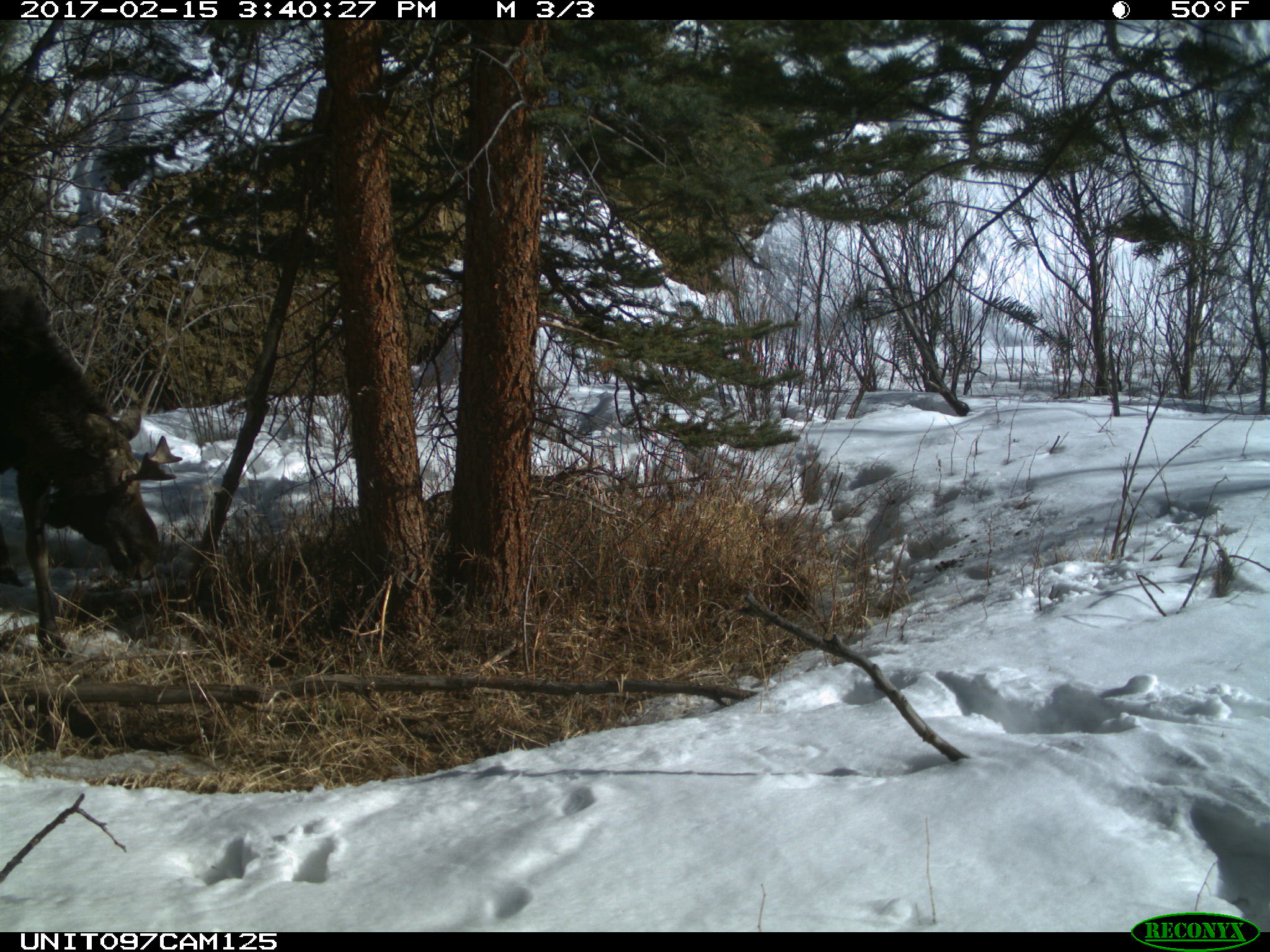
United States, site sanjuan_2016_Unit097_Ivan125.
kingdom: Animalia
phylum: Chordata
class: Mammalia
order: Artiodactyla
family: Cervidae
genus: Alces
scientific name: Alces alces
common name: moose